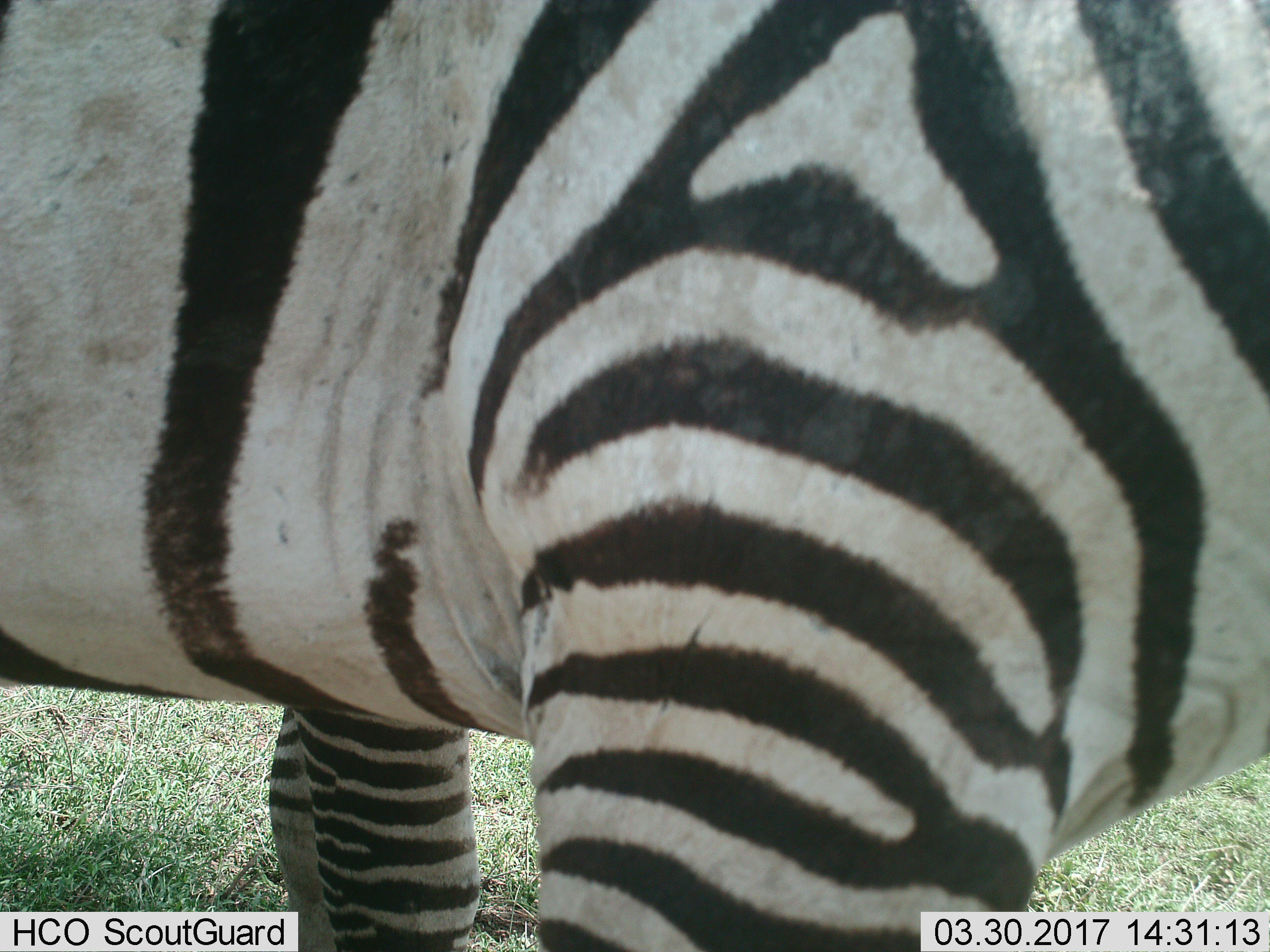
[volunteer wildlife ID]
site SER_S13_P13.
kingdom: Animalia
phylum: Chordata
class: Mammalia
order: Perissodactyla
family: Equidae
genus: Equus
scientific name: Equus quagga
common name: plains zebra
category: zebraplains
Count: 1.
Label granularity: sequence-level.